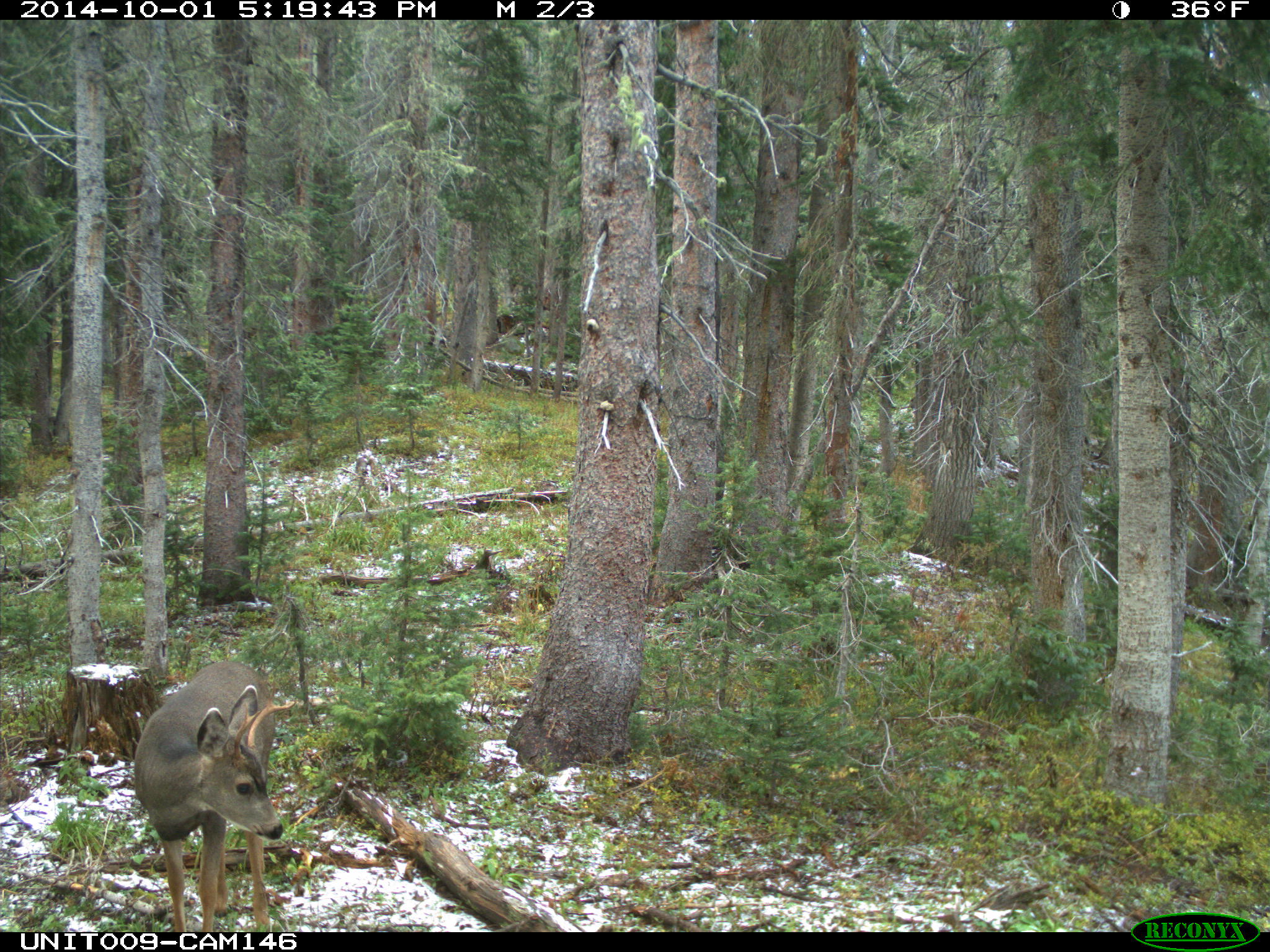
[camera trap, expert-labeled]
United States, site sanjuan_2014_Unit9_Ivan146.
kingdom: Animalia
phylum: Chordata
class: Mammalia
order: Artiodactyla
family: Cervidae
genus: Odocoileus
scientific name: Odocoileus hemionus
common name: mule deer